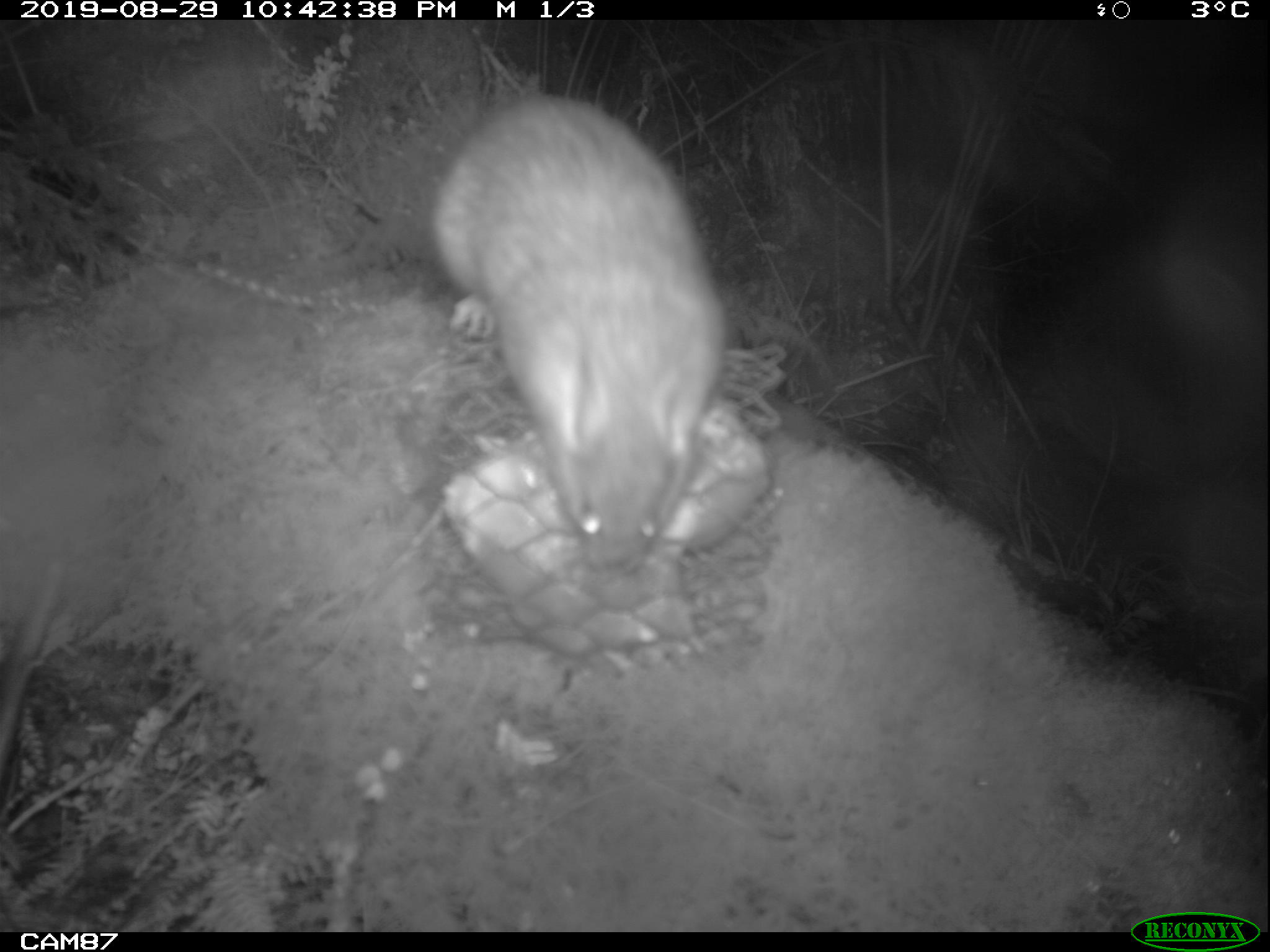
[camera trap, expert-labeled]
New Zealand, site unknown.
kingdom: Animalia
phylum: Chordata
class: Mammalia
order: Rodentia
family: Muridae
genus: Rattus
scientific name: Rattus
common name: rat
Rat (Rattus).